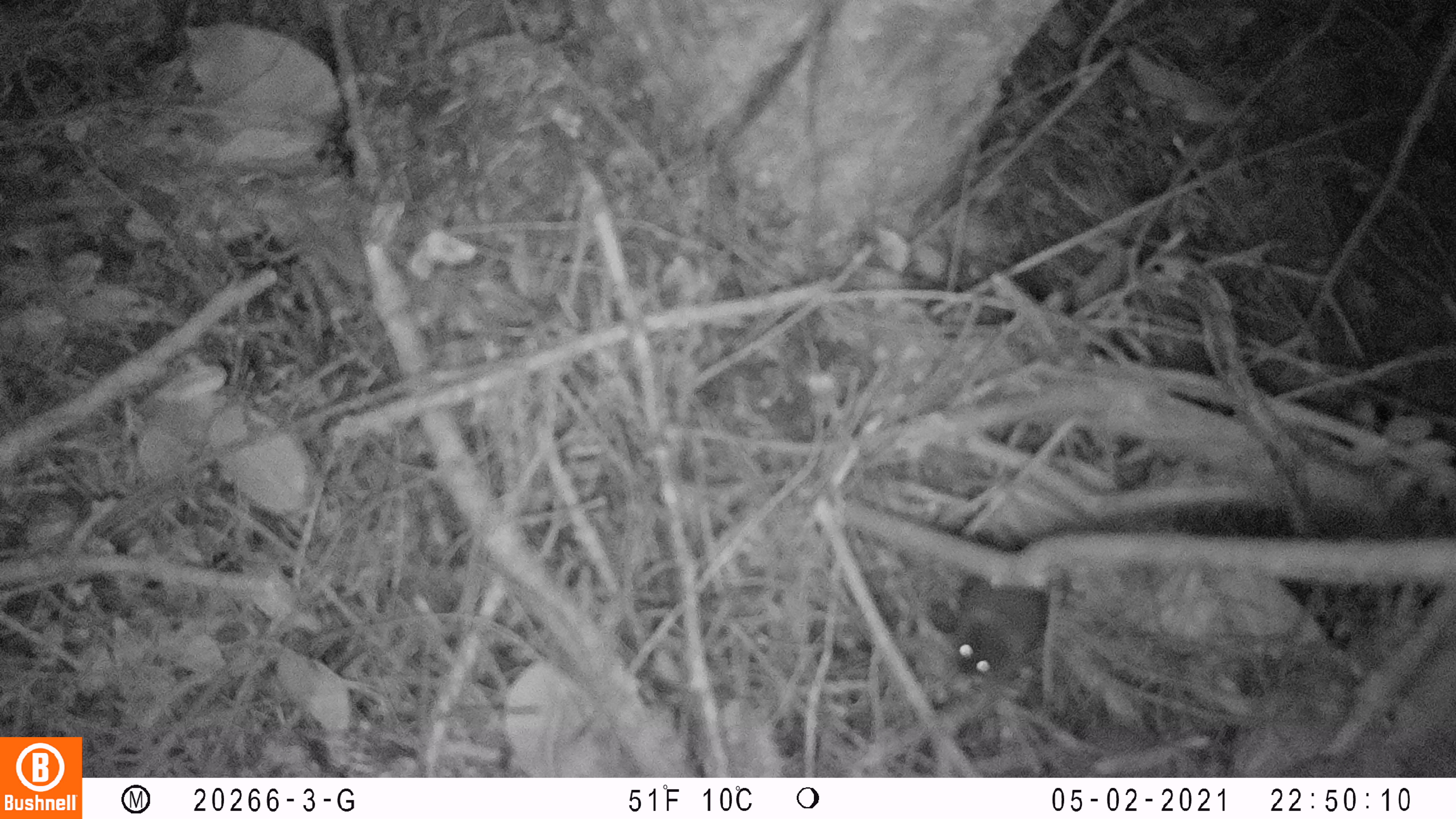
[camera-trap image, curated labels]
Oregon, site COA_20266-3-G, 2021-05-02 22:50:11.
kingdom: Animalia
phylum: Chordata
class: Mammalia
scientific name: Mammalia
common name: small mammal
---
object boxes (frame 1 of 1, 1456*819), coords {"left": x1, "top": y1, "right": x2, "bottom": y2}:
small mammal: {"left": 924, "top": 502, "right": 1127, "bottom": 686}